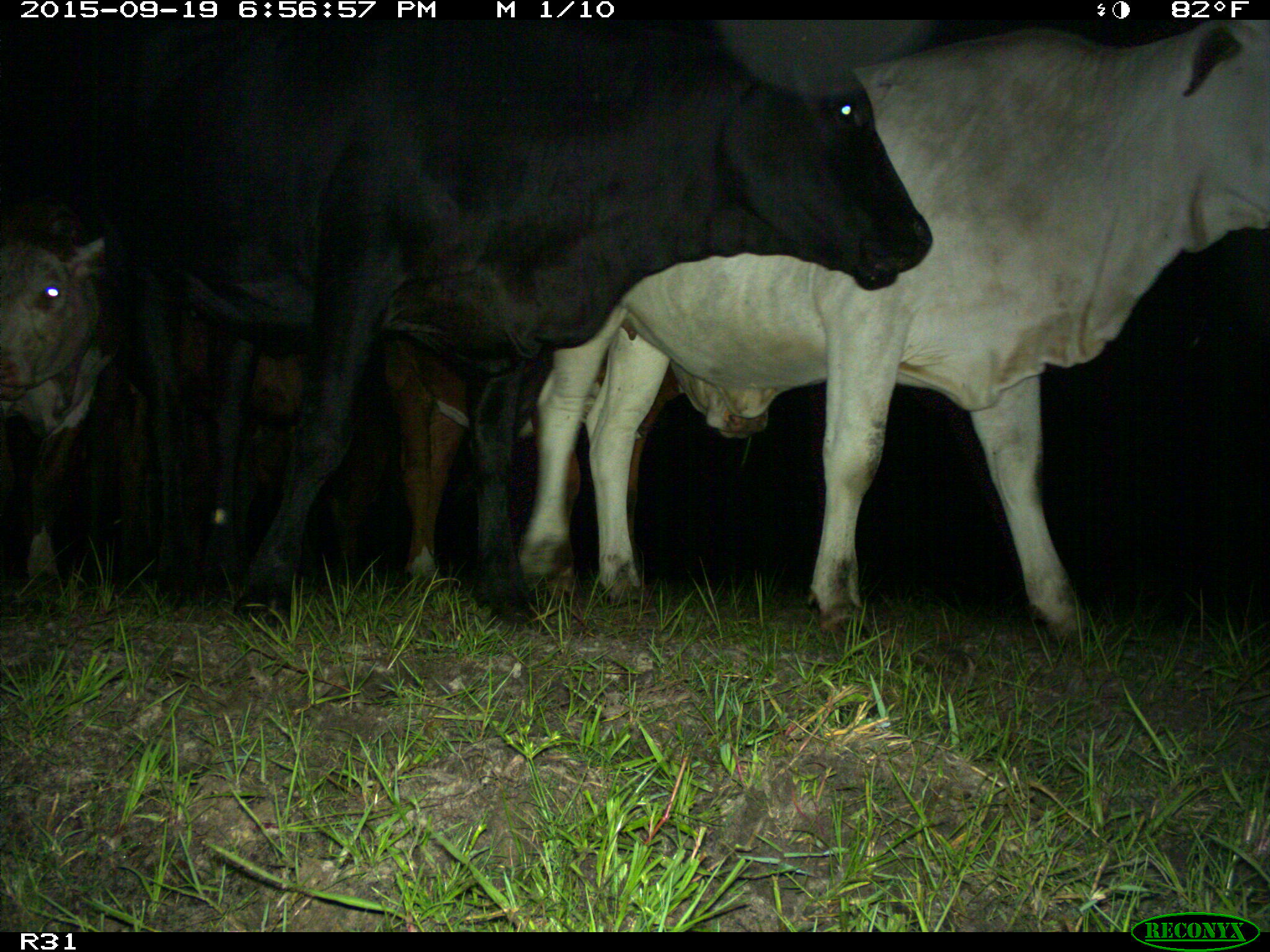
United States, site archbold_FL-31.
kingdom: Animalia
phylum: Chordata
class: Mammalia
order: Artiodactyla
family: Bovidae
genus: Bos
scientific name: Bos taurus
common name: domestic cow